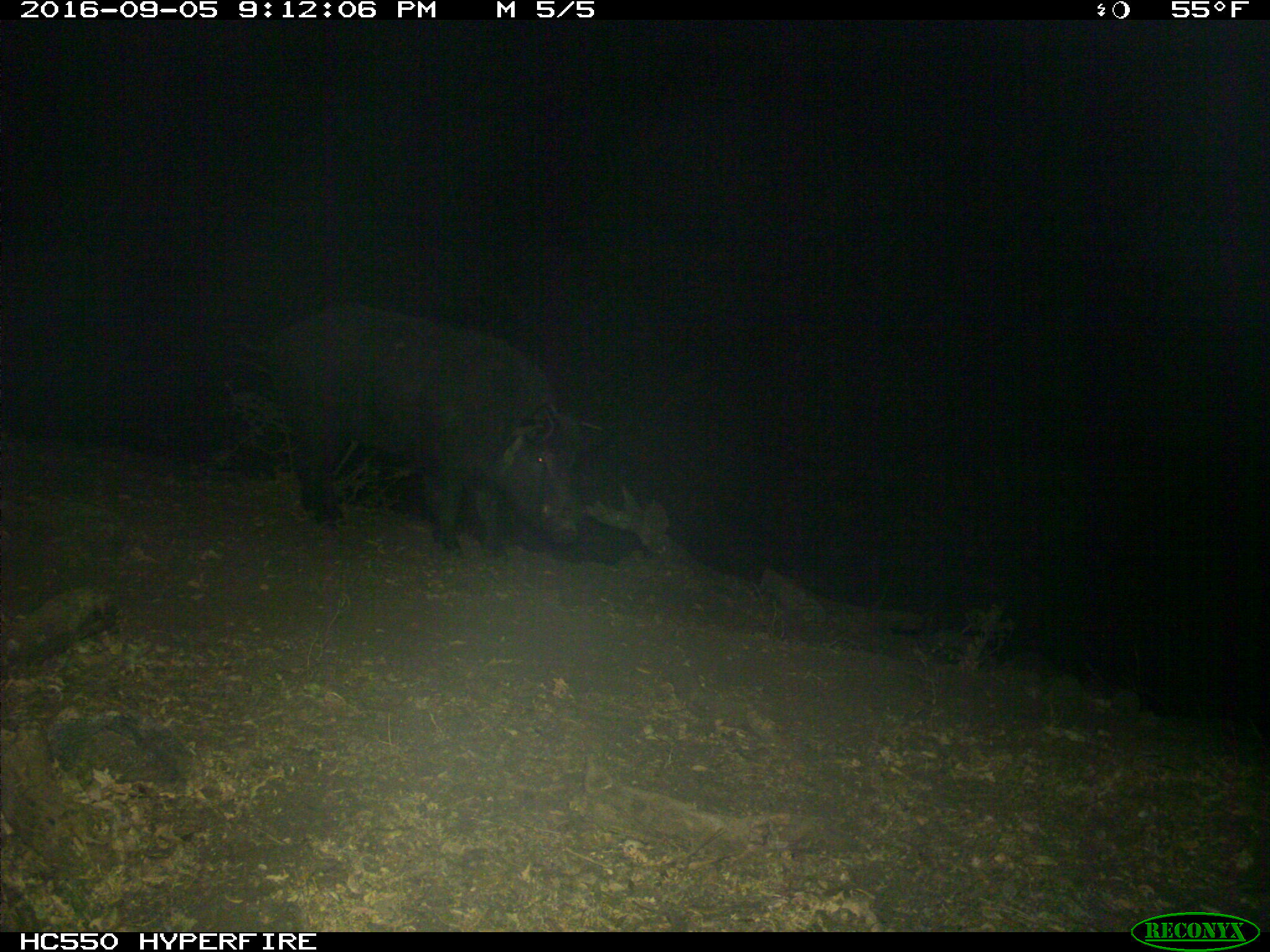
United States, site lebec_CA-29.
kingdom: Animalia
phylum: Chordata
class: Mammalia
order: Artiodactyla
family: Suidae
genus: Sus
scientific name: Sus scrofa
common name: wild boar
Sus scrofa (wild boar).